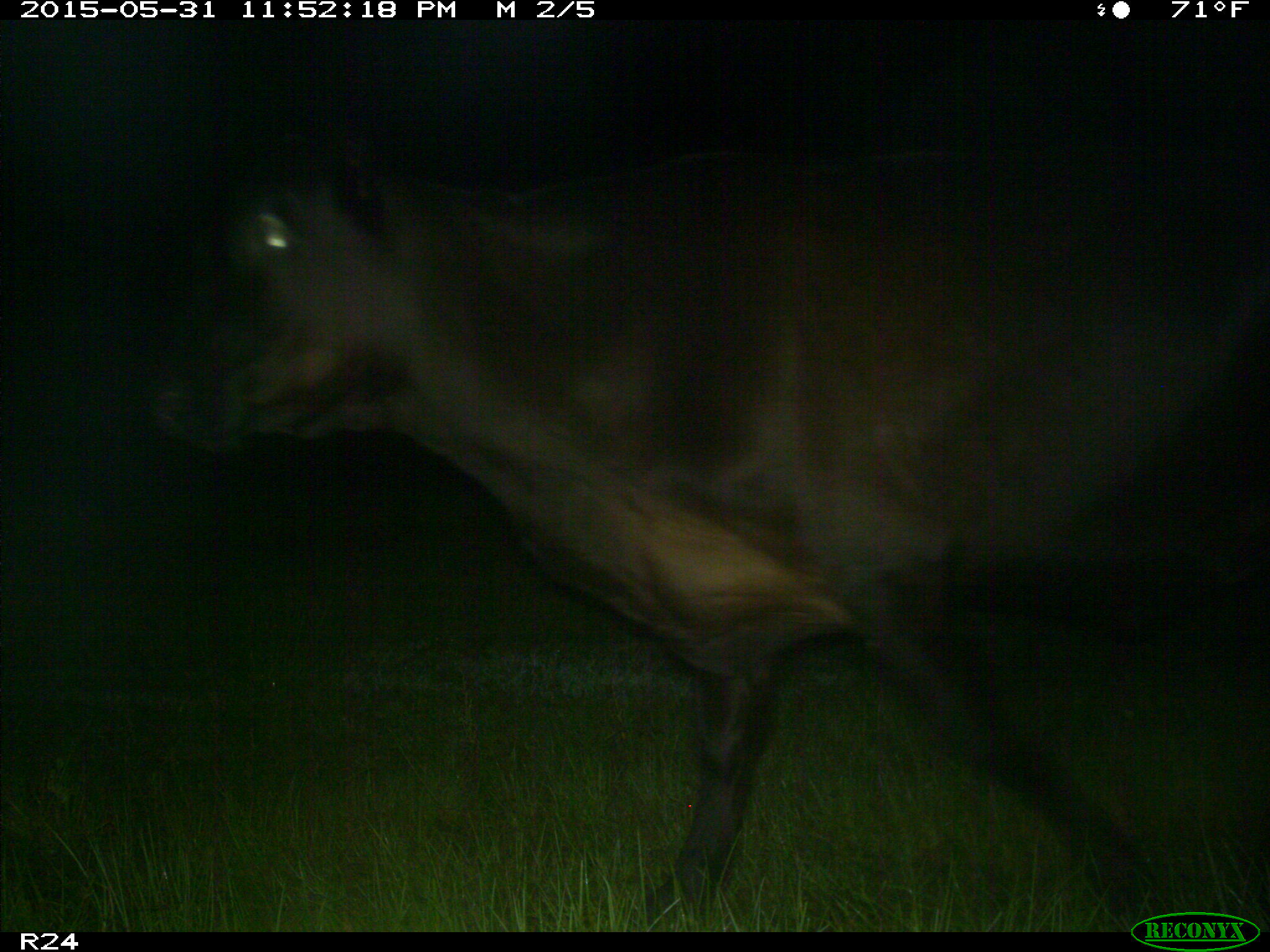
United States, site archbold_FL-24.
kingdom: Animalia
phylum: Chordata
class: Mammalia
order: Artiodactyla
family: Bovidae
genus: Bos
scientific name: Bos taurus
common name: domestic cow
Bos taurus (domestic cow).